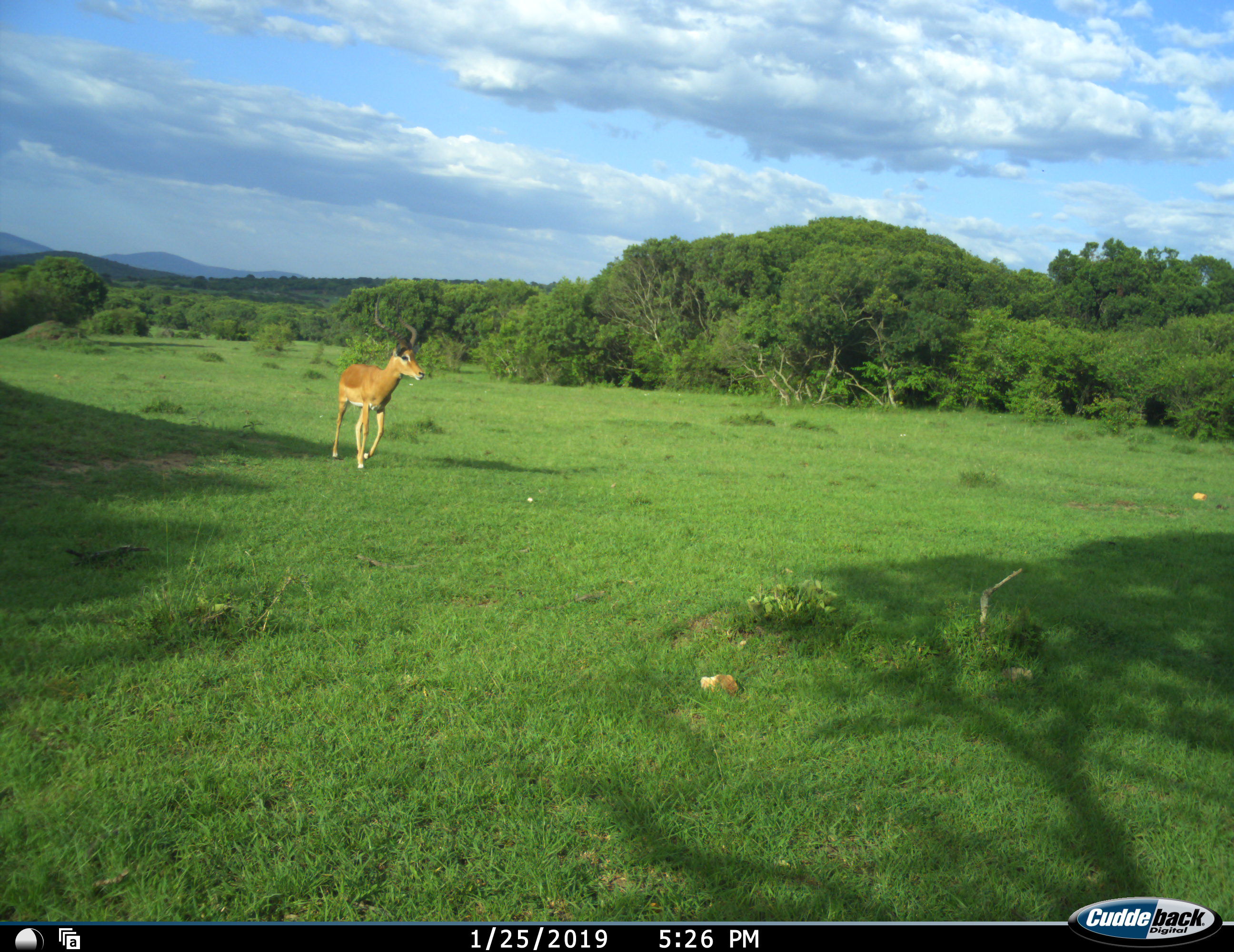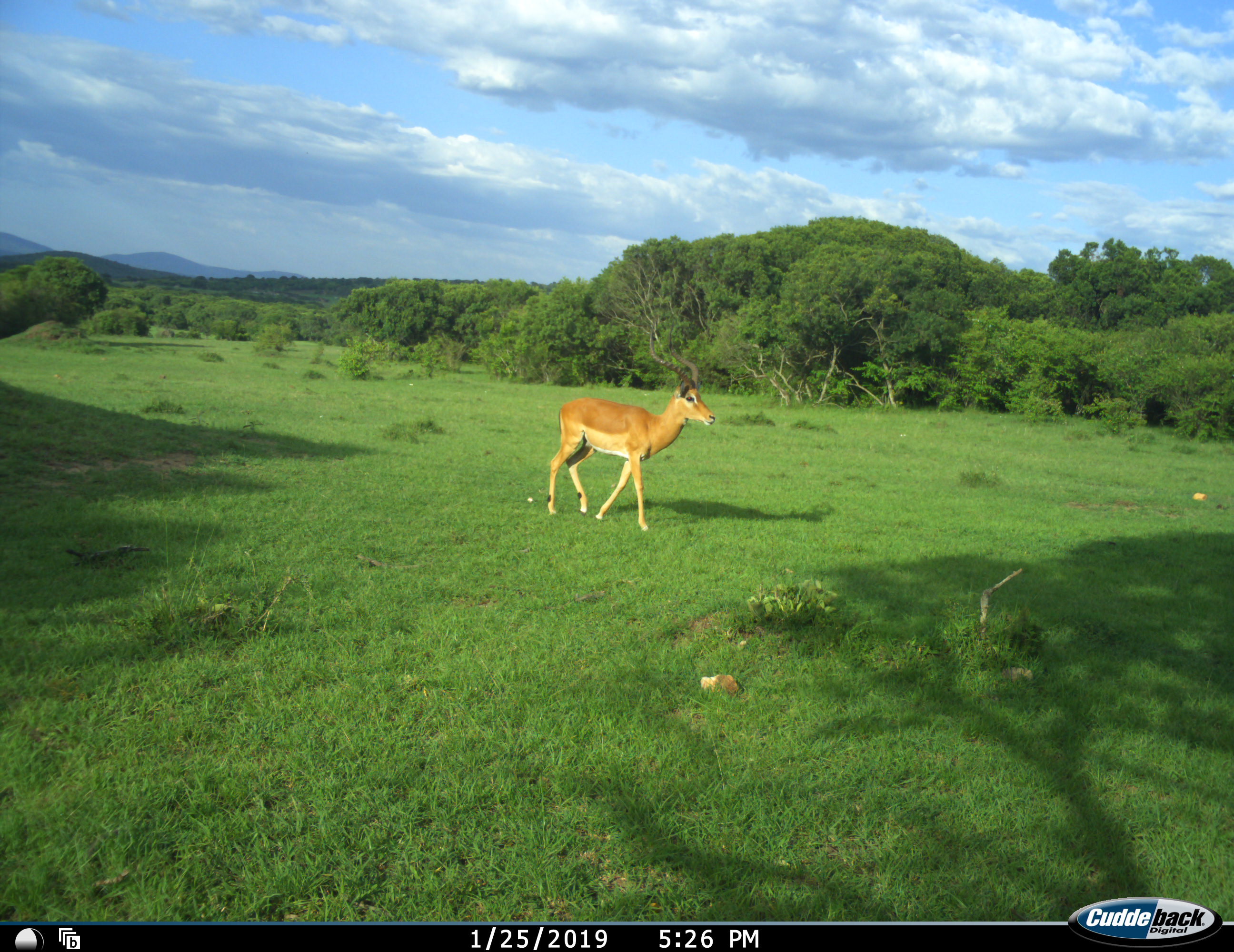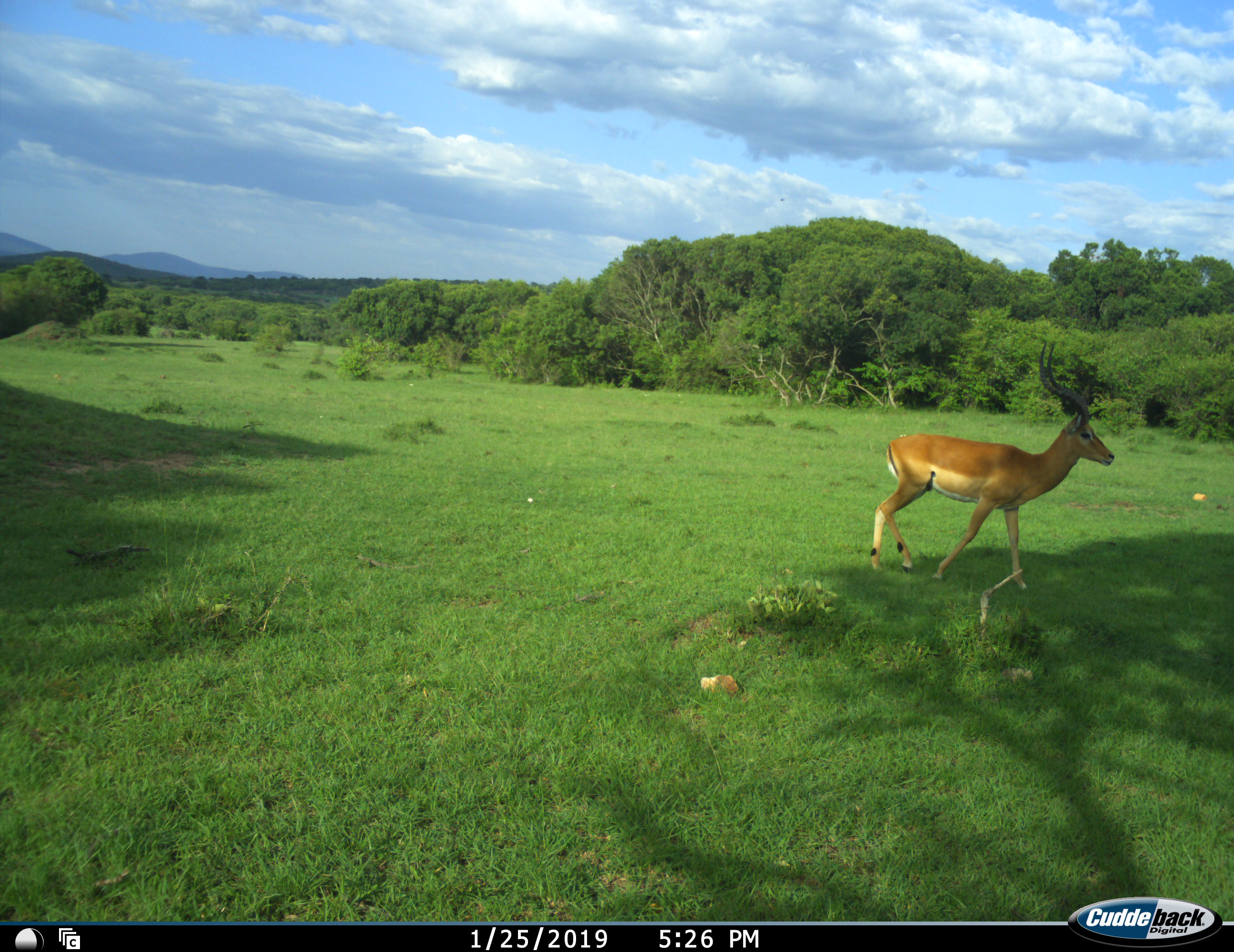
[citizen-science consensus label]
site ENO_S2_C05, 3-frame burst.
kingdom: Animalia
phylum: Chordata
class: Mammalia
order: Artiodactyla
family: Bovidae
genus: Aepyceros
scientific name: Aepyceros melampus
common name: impala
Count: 1.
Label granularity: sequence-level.